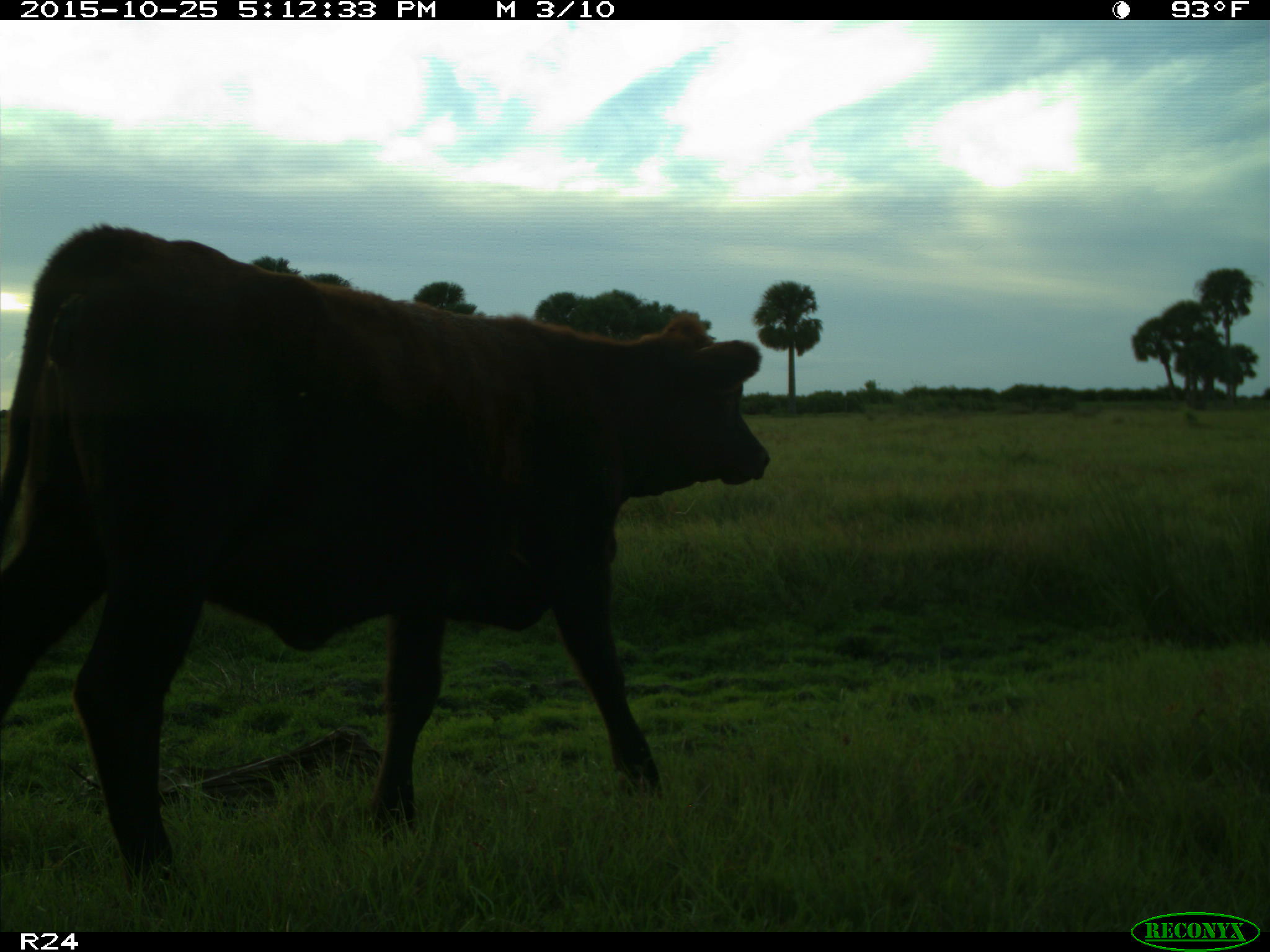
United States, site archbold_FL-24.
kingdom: Animalia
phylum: Chordata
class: Mammalia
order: Artiodactyla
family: Bovidae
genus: Bos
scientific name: Bos taurus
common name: domestic cow